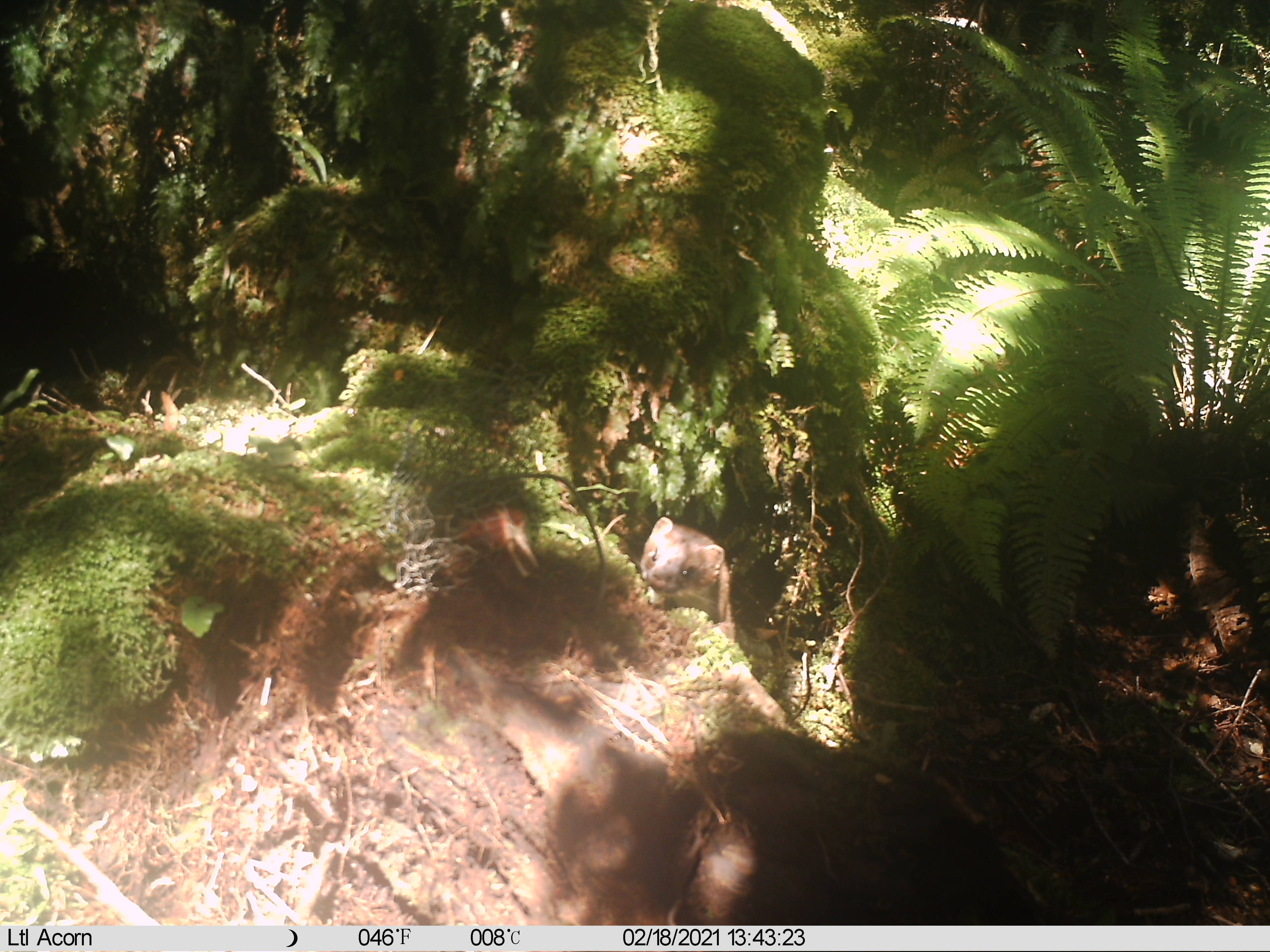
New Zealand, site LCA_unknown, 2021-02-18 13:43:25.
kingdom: Animalia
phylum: Chordata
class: Mammalia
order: Carnivora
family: Mustelidae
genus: Mustela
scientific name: Mustela erminea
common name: stoat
Stoat (Mustela erminea).